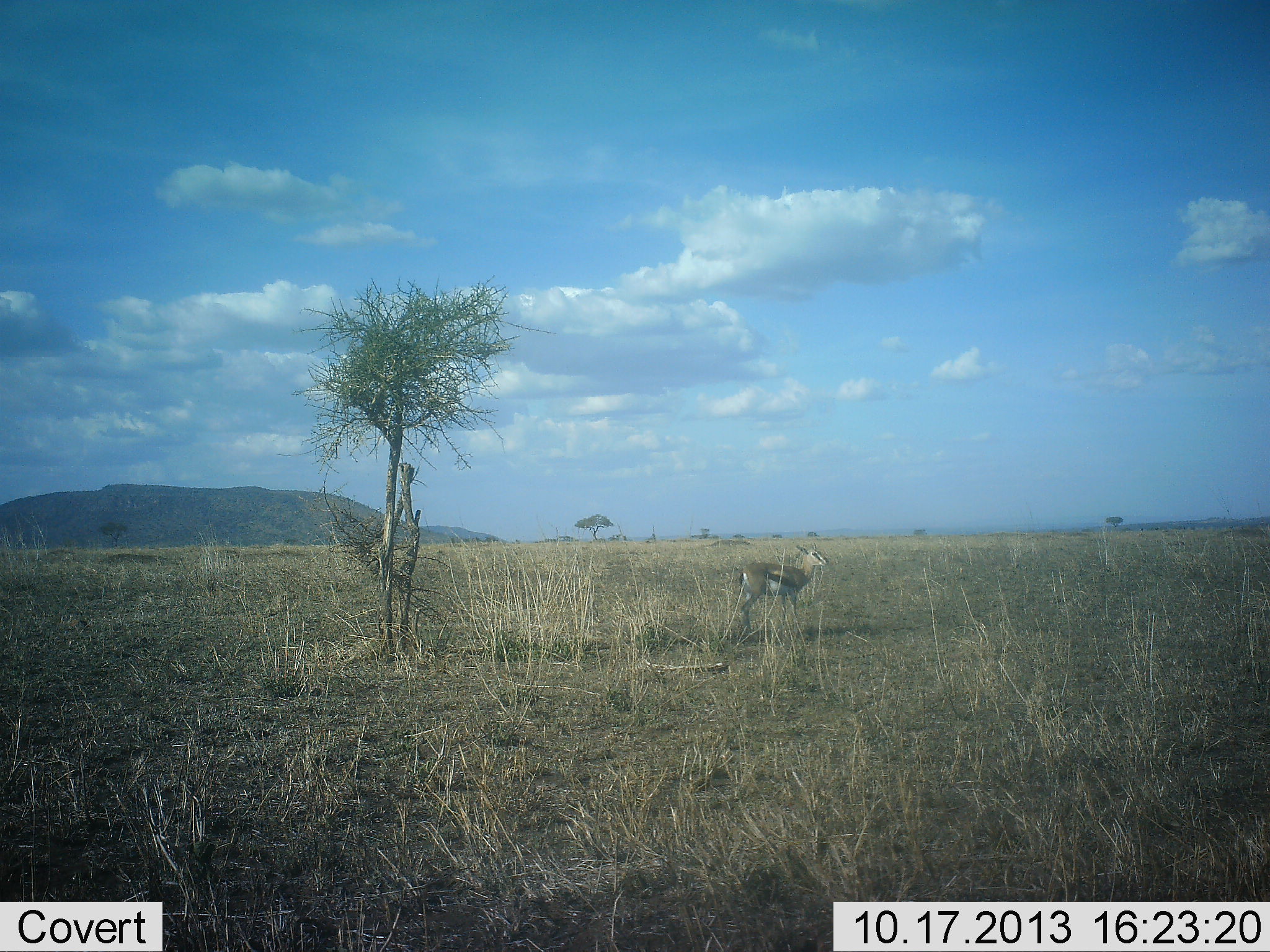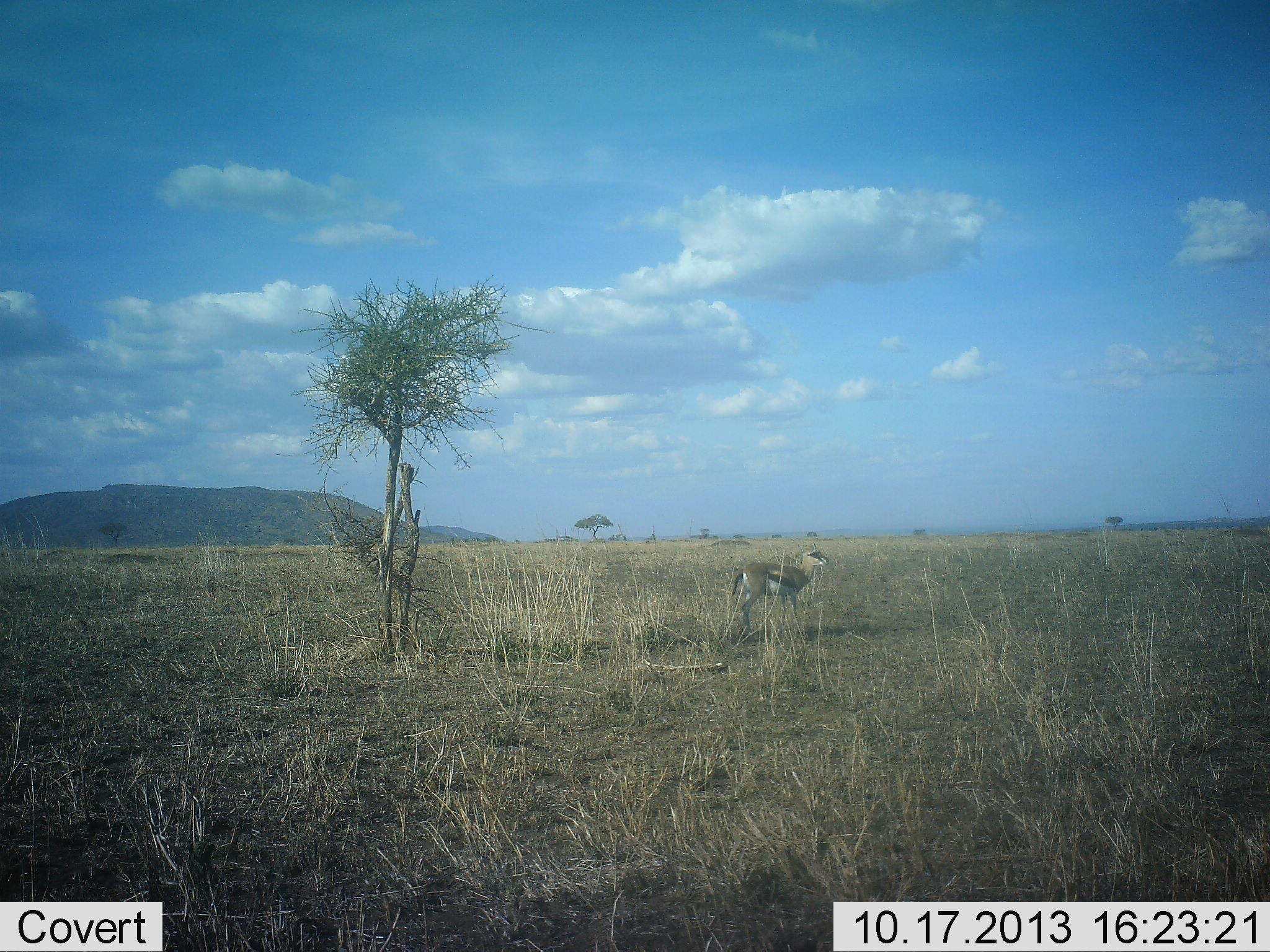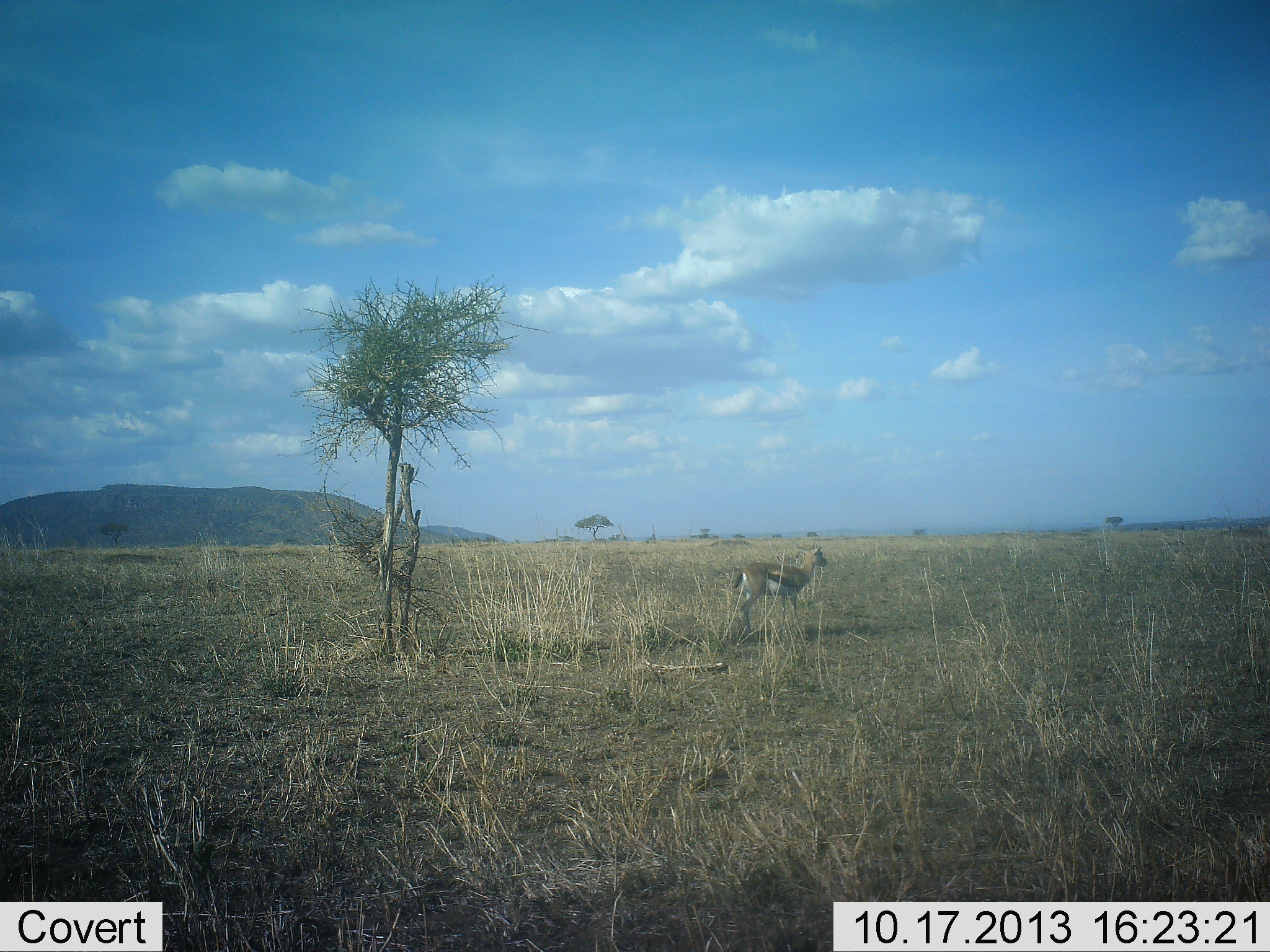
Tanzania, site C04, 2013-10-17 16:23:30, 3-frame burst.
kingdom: Animalia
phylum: Chordata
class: Mammalia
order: Artiodactyla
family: Bovidae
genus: Eudorcas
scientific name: Eudorcas thomsonii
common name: thomson's gazelle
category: gazellethomsons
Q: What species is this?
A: Gazellethomsons (thomson's gazelle) (Eudorcas thomsonii).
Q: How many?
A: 1.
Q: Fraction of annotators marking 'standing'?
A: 100%.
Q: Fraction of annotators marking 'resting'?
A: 0%.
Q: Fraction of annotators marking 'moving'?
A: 0%.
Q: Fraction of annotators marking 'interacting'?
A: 0%.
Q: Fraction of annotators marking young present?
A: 0%.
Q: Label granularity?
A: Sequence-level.